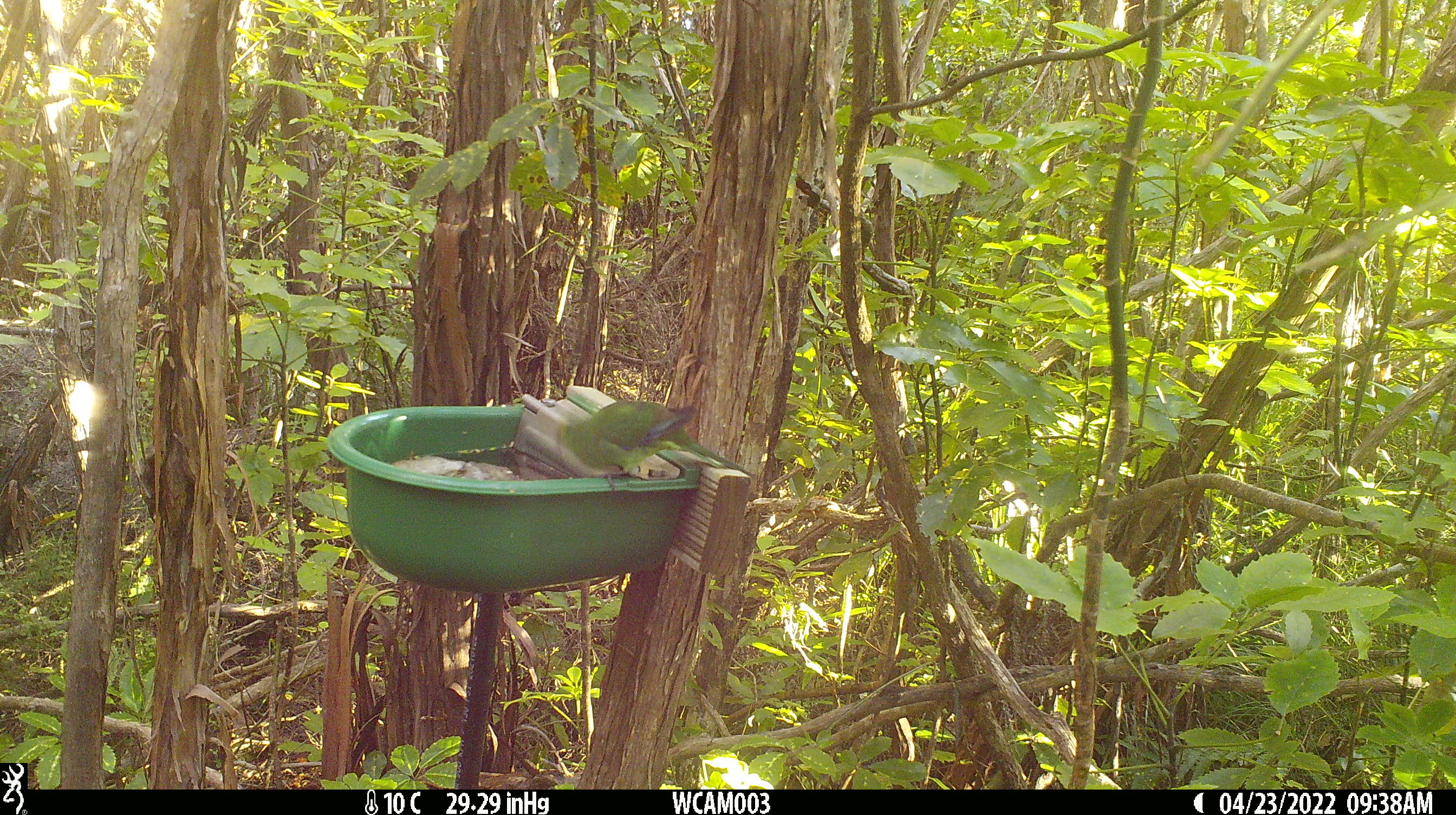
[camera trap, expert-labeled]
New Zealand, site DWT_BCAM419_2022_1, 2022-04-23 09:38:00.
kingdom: Animalia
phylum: Chordata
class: Aves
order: Psittaciformes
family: Psittaculidae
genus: Cyanoramphus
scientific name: Cyanoramphus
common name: parakeet